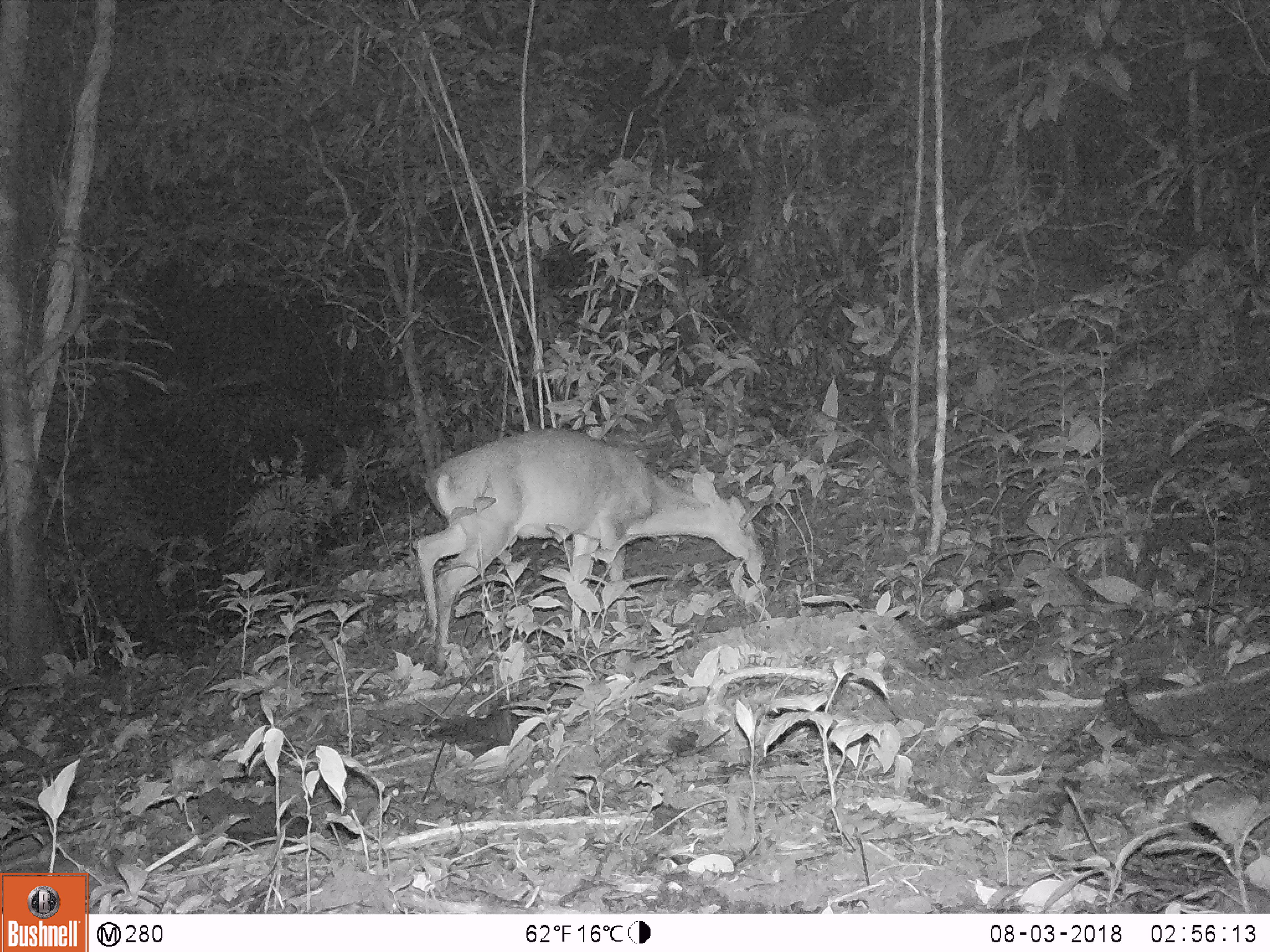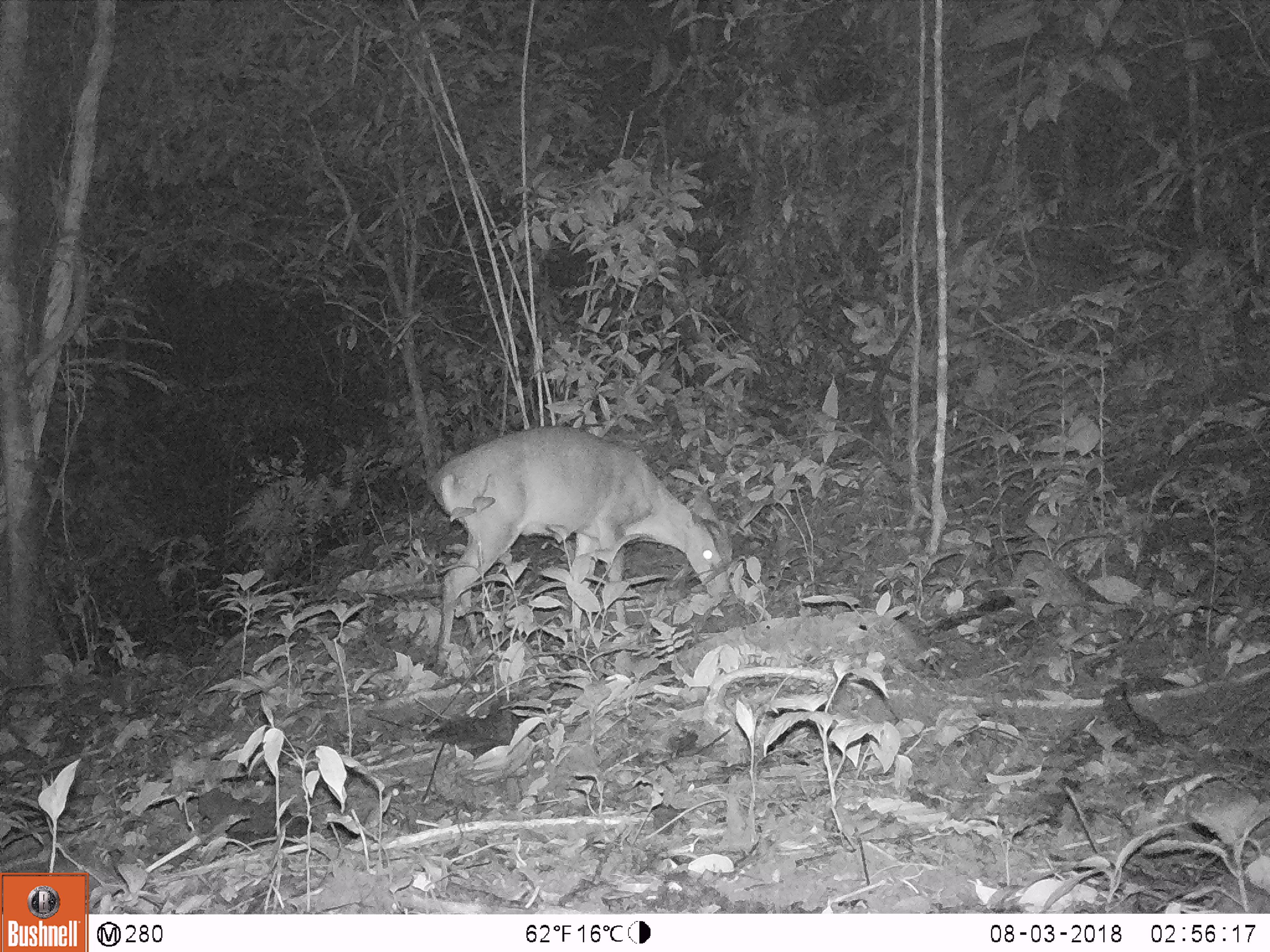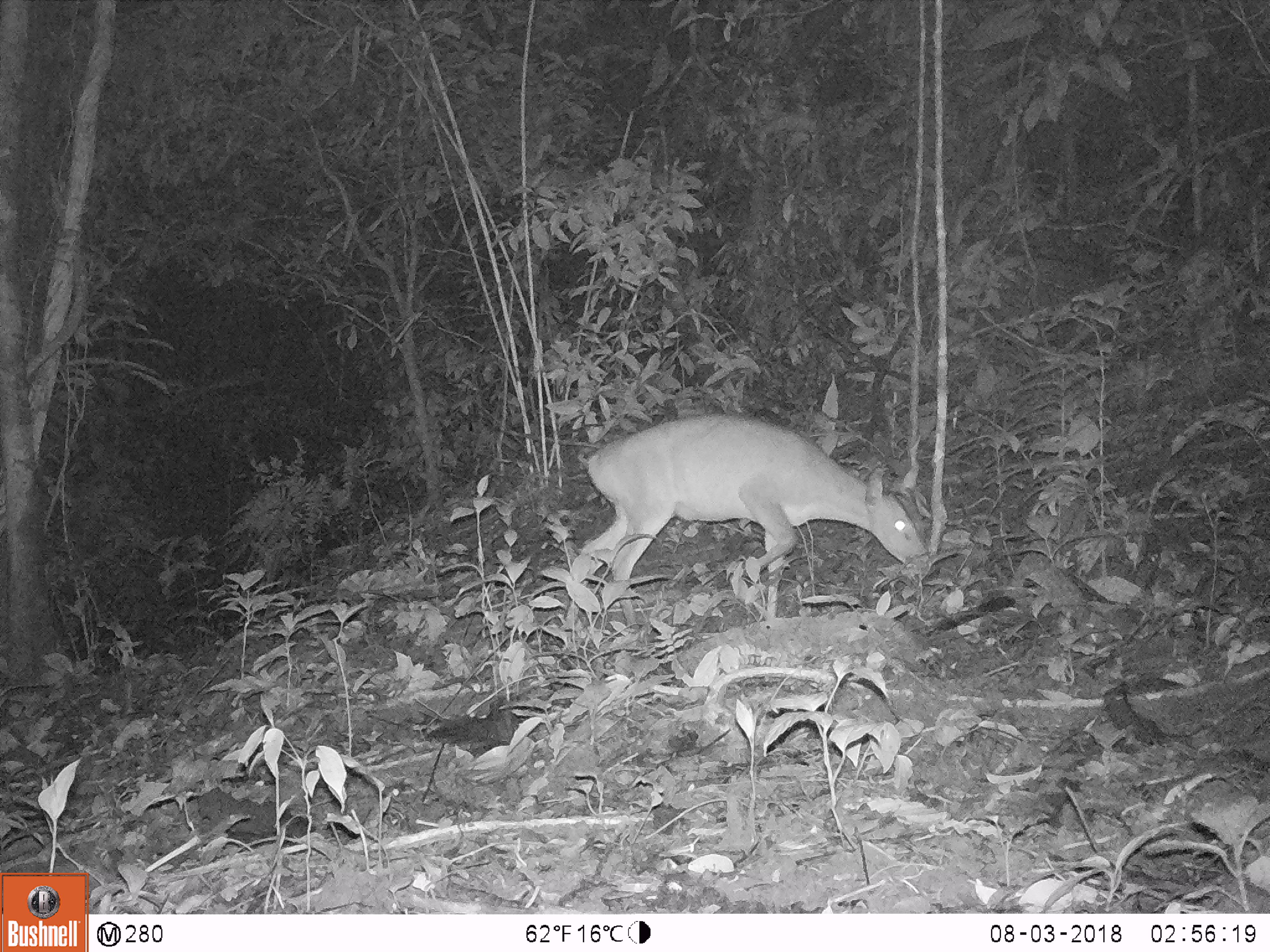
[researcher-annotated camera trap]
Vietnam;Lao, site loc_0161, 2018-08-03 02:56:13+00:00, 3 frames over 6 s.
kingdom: Animalia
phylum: Chordata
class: Mammalia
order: Artiodactyla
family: Cervidae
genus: Muntiacus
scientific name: Muntiacus vuquangensis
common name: large-antlered muntjac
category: large antlered muntjac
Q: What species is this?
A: Large antlered muntjac (large-antlered muntjac) (Muntiacus vuquangensis).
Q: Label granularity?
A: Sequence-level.